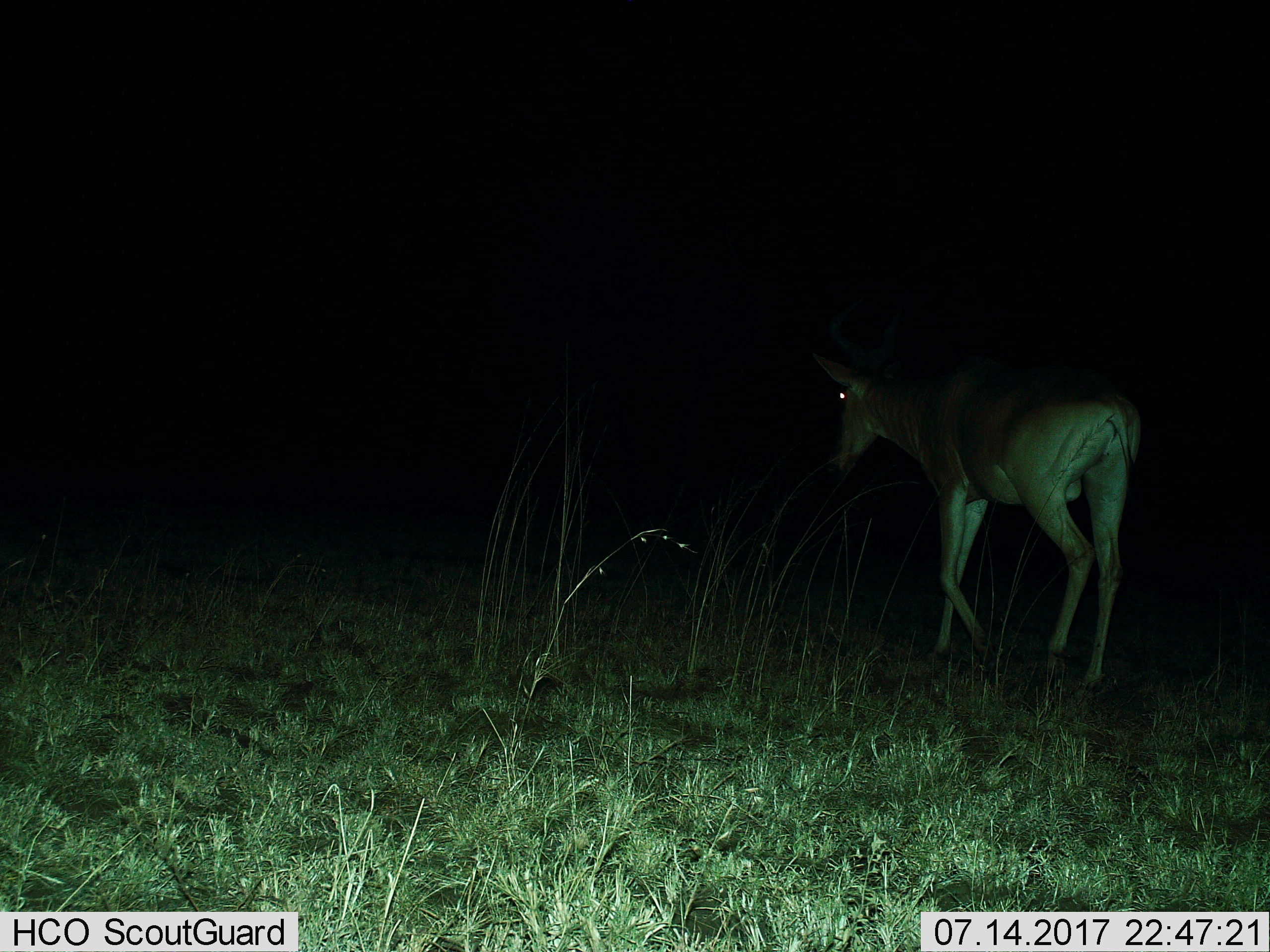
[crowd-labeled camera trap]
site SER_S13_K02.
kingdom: Animalia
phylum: Chordata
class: Mammalia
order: Artiodactyla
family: Bovidae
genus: Alcelaphus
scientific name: Alcelaphus buselaphus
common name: hartebeest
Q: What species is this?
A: Hartebeest (Alcelaphus buselaphus).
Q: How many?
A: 1.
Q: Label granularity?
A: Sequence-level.